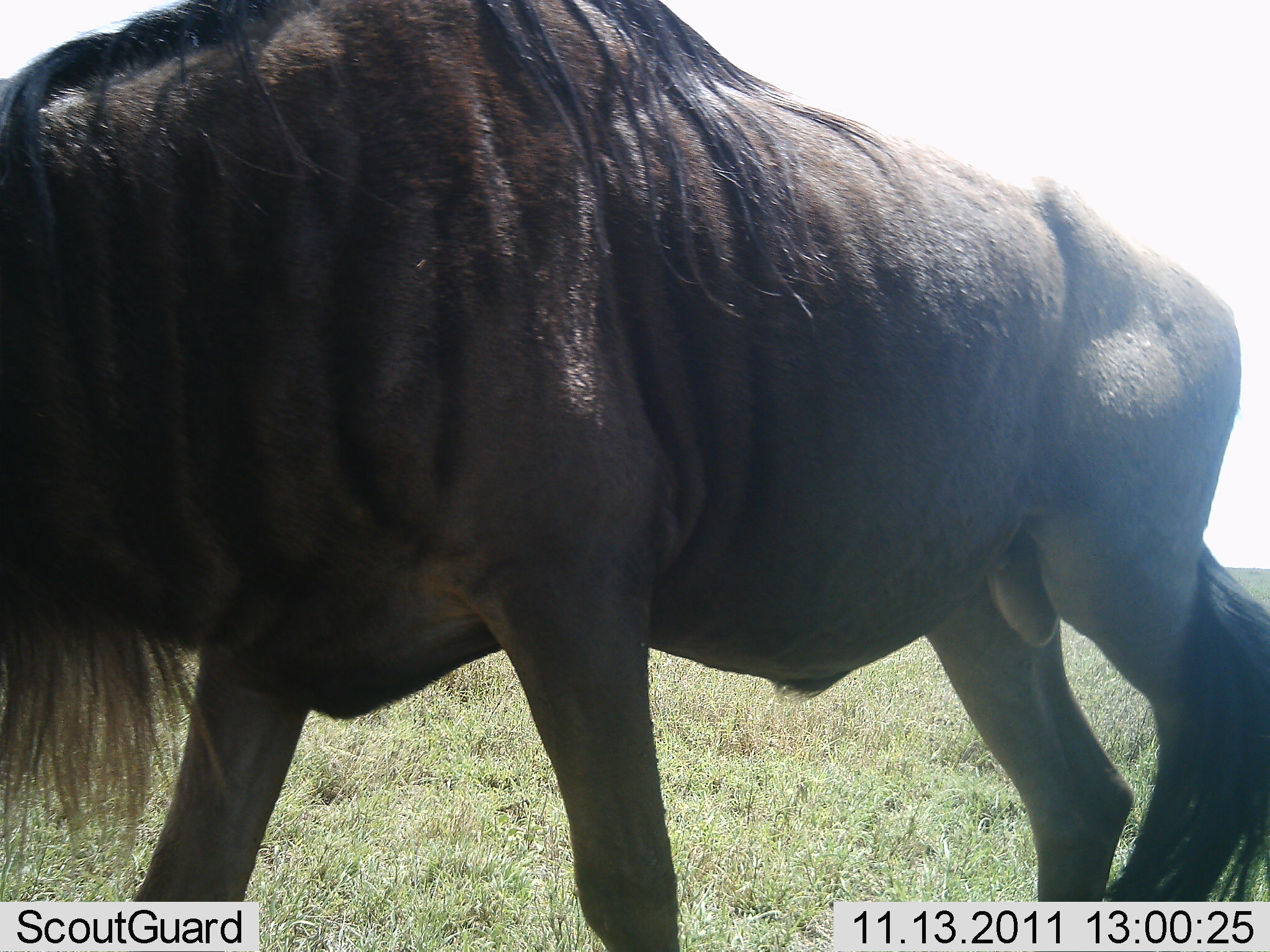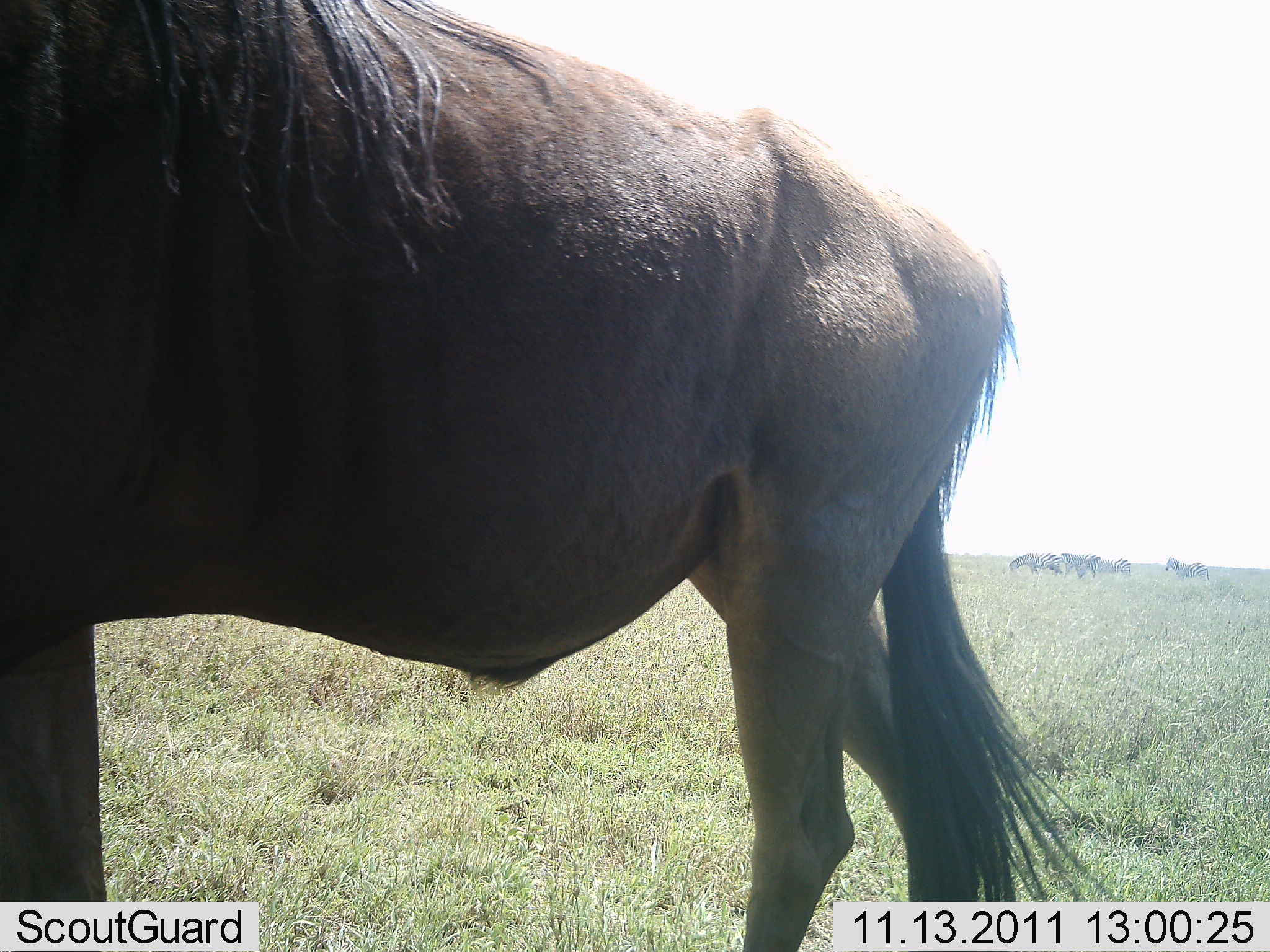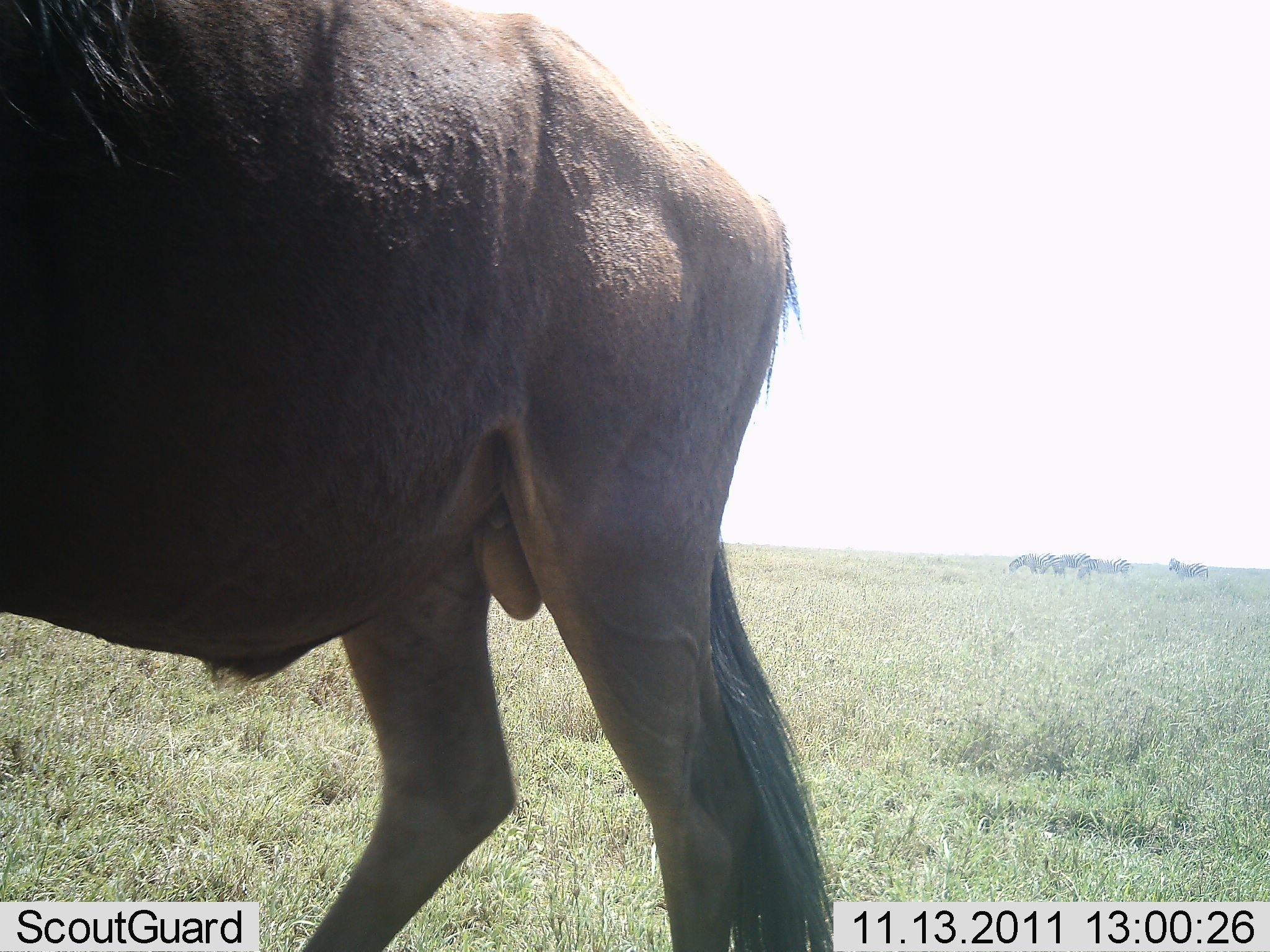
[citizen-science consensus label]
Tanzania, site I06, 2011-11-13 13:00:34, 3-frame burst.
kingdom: Animalia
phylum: Chordata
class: Mammalia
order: Artiodactyla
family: Bovidae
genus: Connochaetes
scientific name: Connochaetes taurinus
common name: blue wildebeest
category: wildebeest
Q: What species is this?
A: Wildebeest (blue wildebeest) (Connochaetes taurinus).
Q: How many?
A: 1.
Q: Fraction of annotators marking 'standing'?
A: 38%.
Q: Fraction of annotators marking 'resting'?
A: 0%.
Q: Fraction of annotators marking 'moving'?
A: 69%.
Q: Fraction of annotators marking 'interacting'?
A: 0%.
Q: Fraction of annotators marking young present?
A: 0%.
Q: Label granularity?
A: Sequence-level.